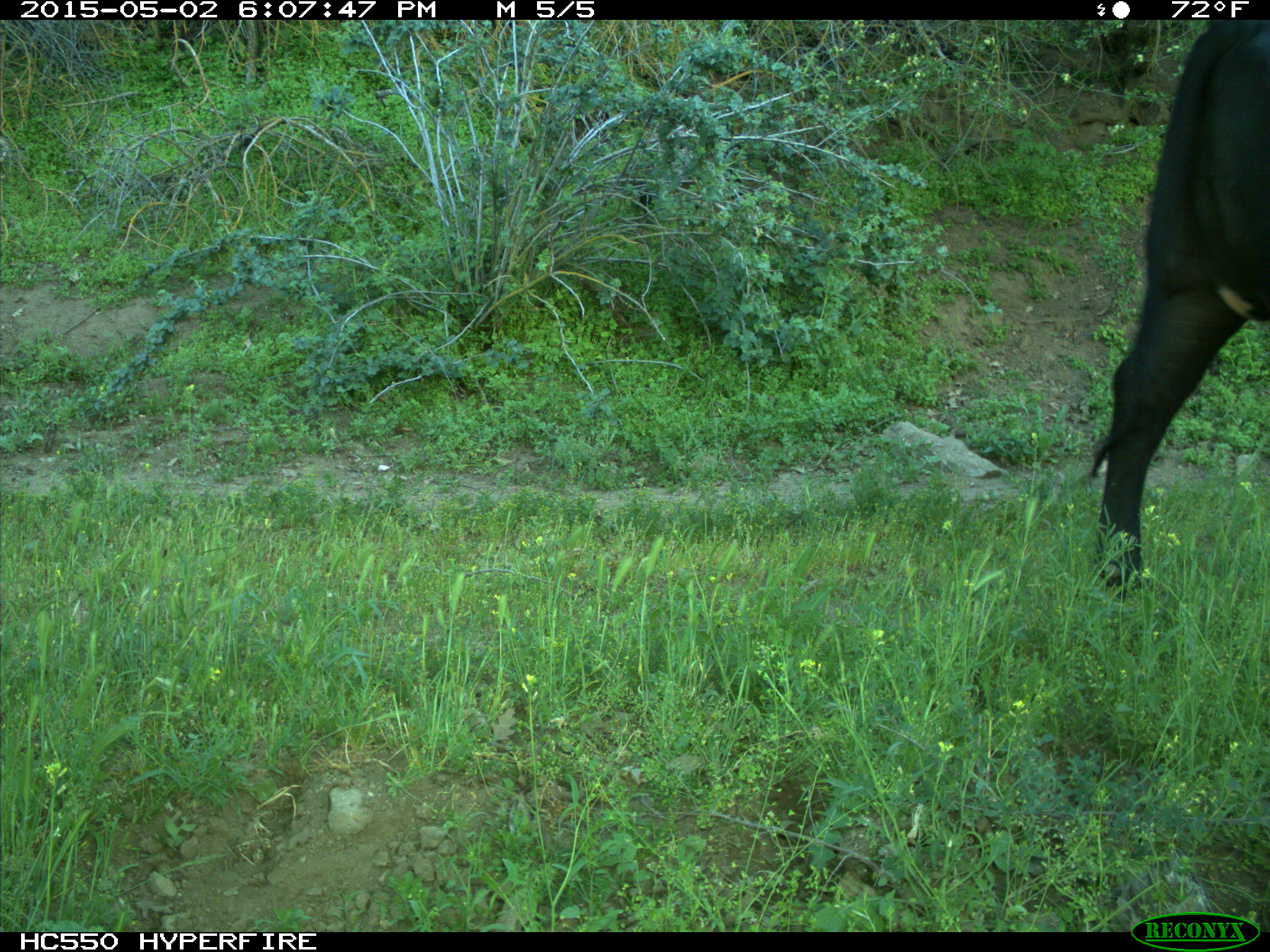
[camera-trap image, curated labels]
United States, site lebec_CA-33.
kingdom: Animalia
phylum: Chordata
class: Mammalia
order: Artiodactyla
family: Bovidae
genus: Bos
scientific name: Bos taurus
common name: domestic cow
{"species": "Bos taurus (domestic cow)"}